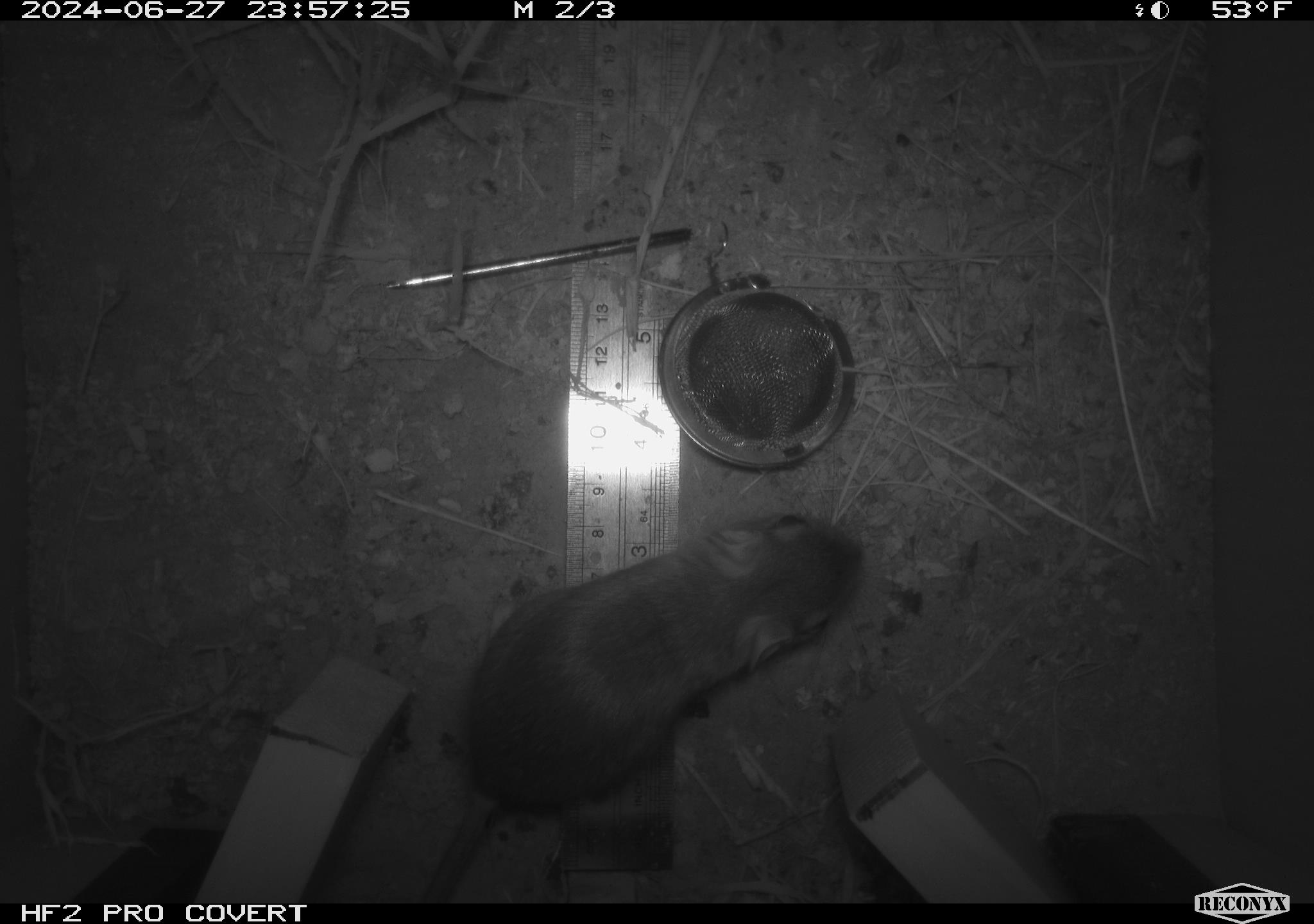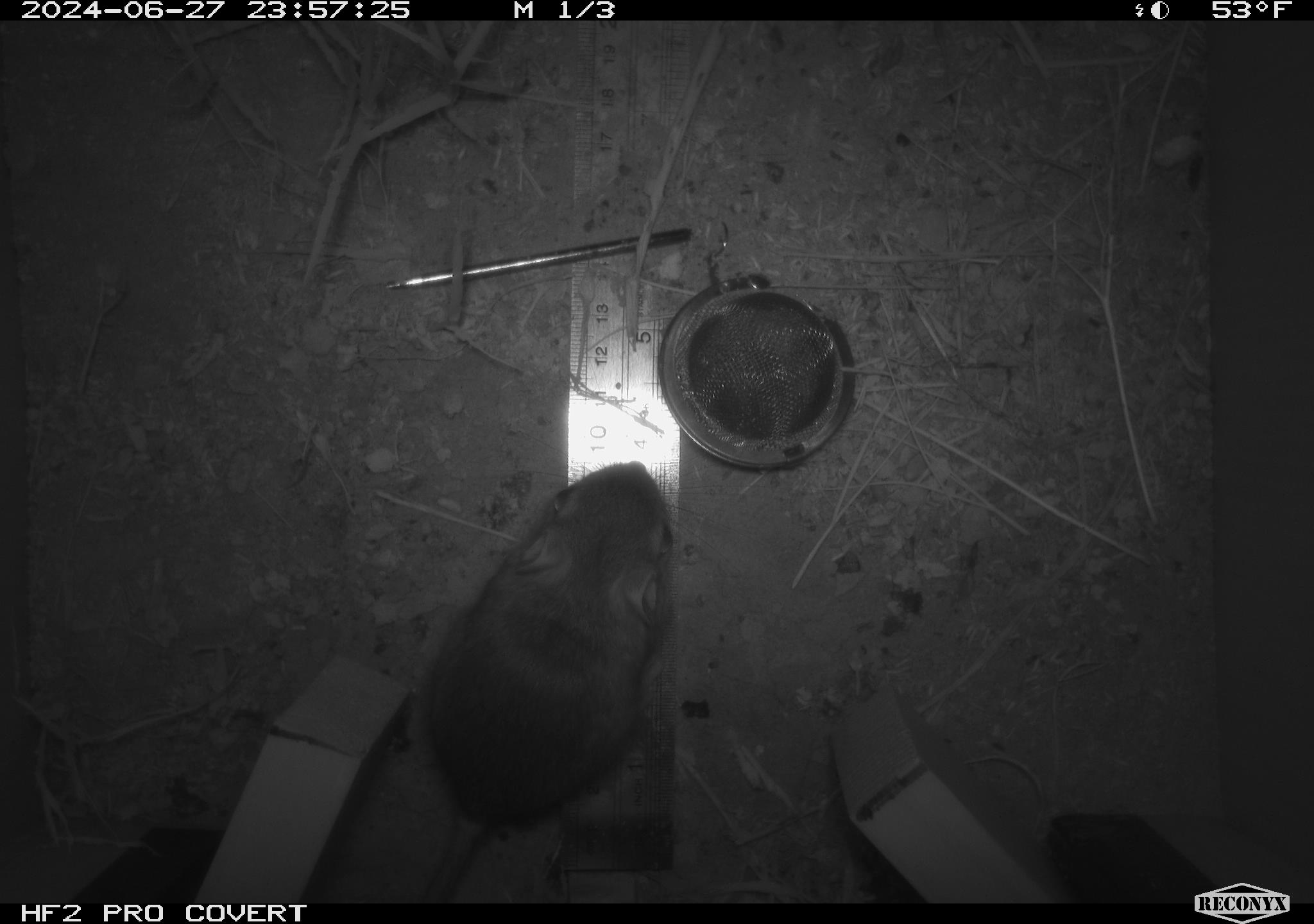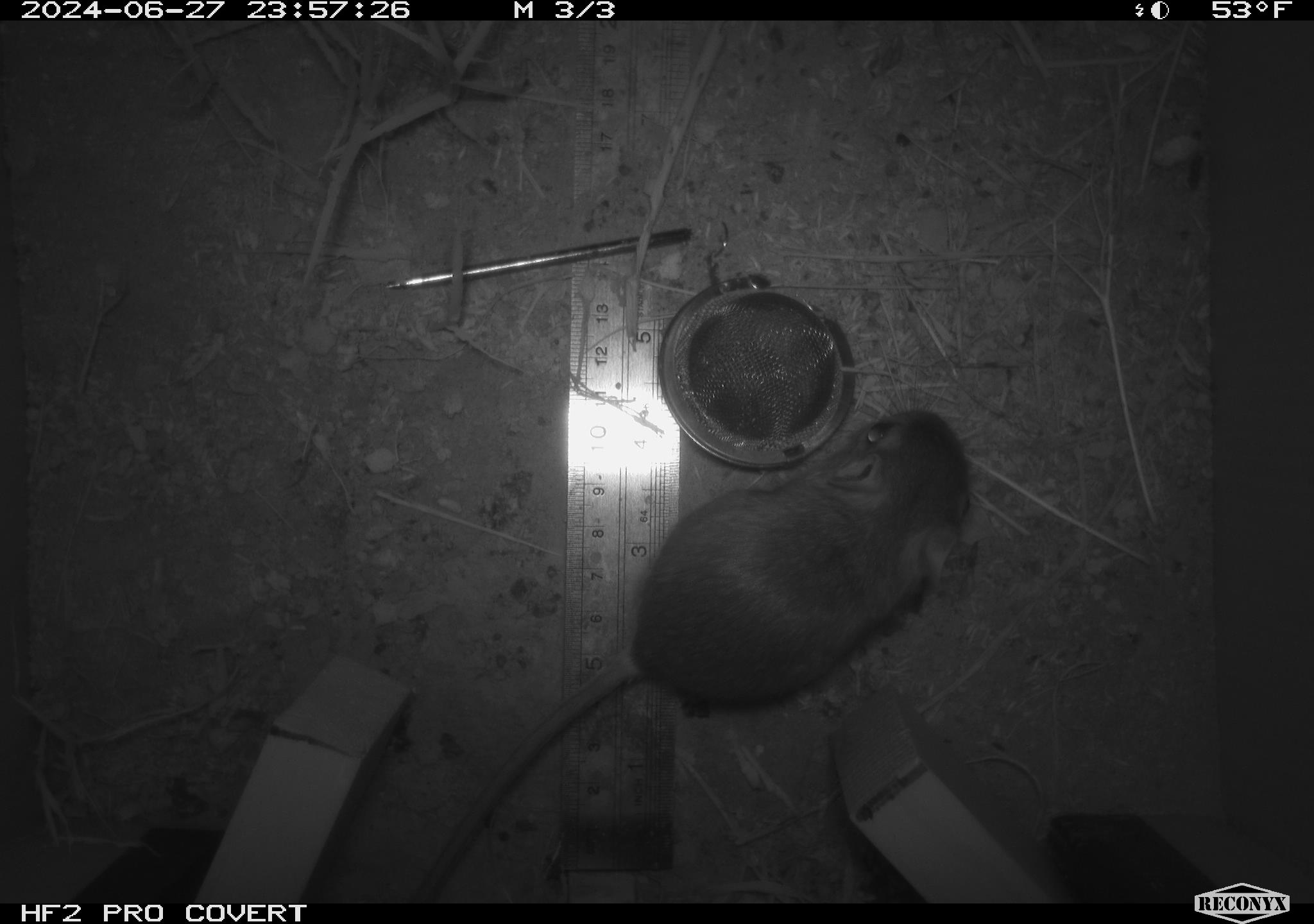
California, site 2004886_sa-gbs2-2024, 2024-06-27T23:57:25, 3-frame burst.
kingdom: Animalia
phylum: Chordata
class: Mammalia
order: Rodentia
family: Heteromyidae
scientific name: Heteromyidae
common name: kangaroo rats and pocket mice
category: heteromyidae family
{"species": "heteromyidae family (kangaroo rats and pocket mice) (Heteromyidae)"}